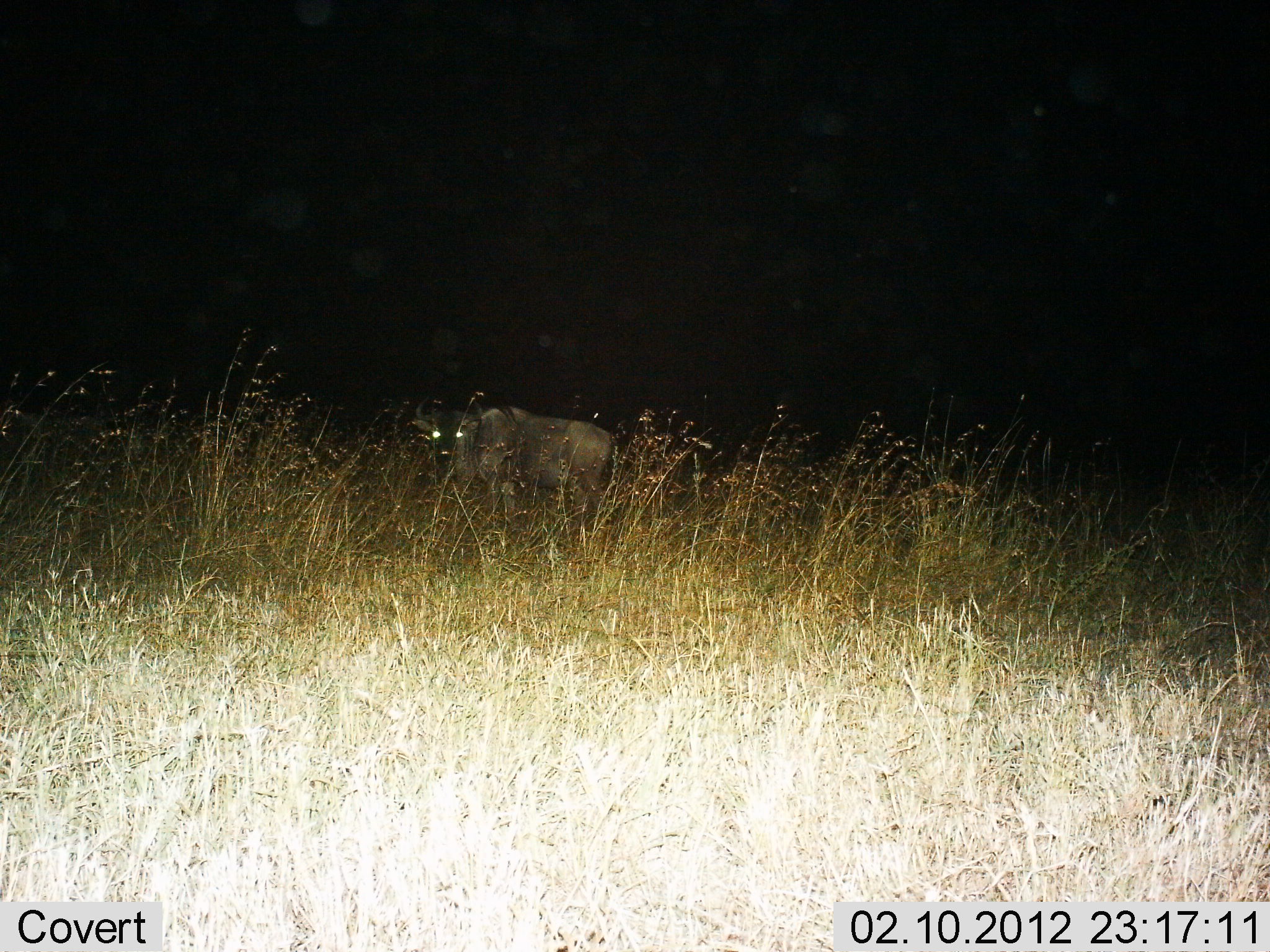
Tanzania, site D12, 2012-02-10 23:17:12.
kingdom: Animalia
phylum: Chordata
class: Mammalia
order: Artiodactyla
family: Bovidae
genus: Connochaetes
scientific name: Connochaetes taurinus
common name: blue wildebeest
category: wildebeest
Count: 1.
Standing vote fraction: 100%.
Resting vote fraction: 4%.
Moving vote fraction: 0%.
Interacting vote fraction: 0%.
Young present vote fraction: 4%.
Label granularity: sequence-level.